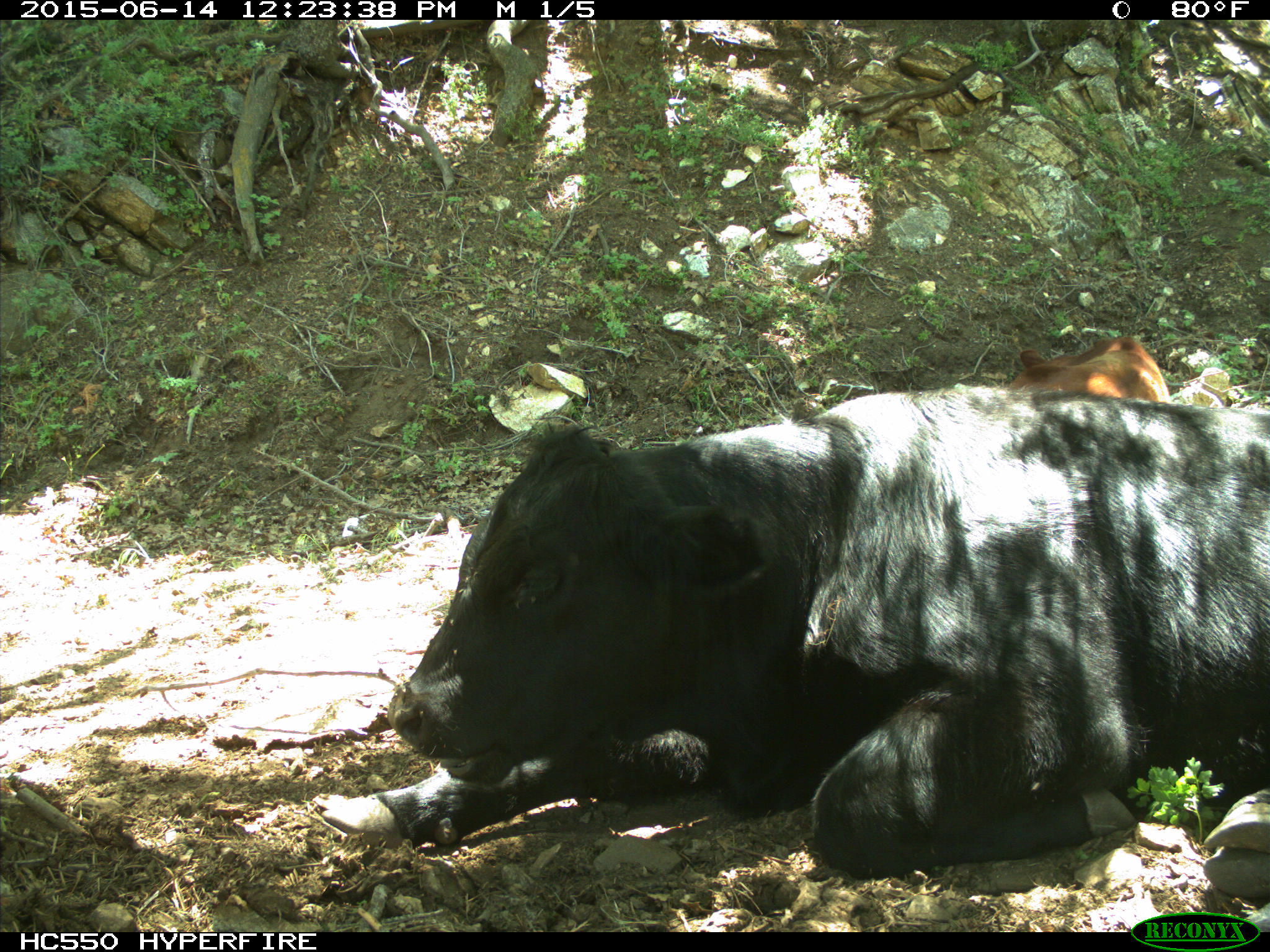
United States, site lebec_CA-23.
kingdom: Animalia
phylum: Chordata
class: Mammalia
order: Artiodactyla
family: Bovidae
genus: Bos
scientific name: Bos taurus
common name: domestic cow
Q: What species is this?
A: Bos taurus (domestic cow).